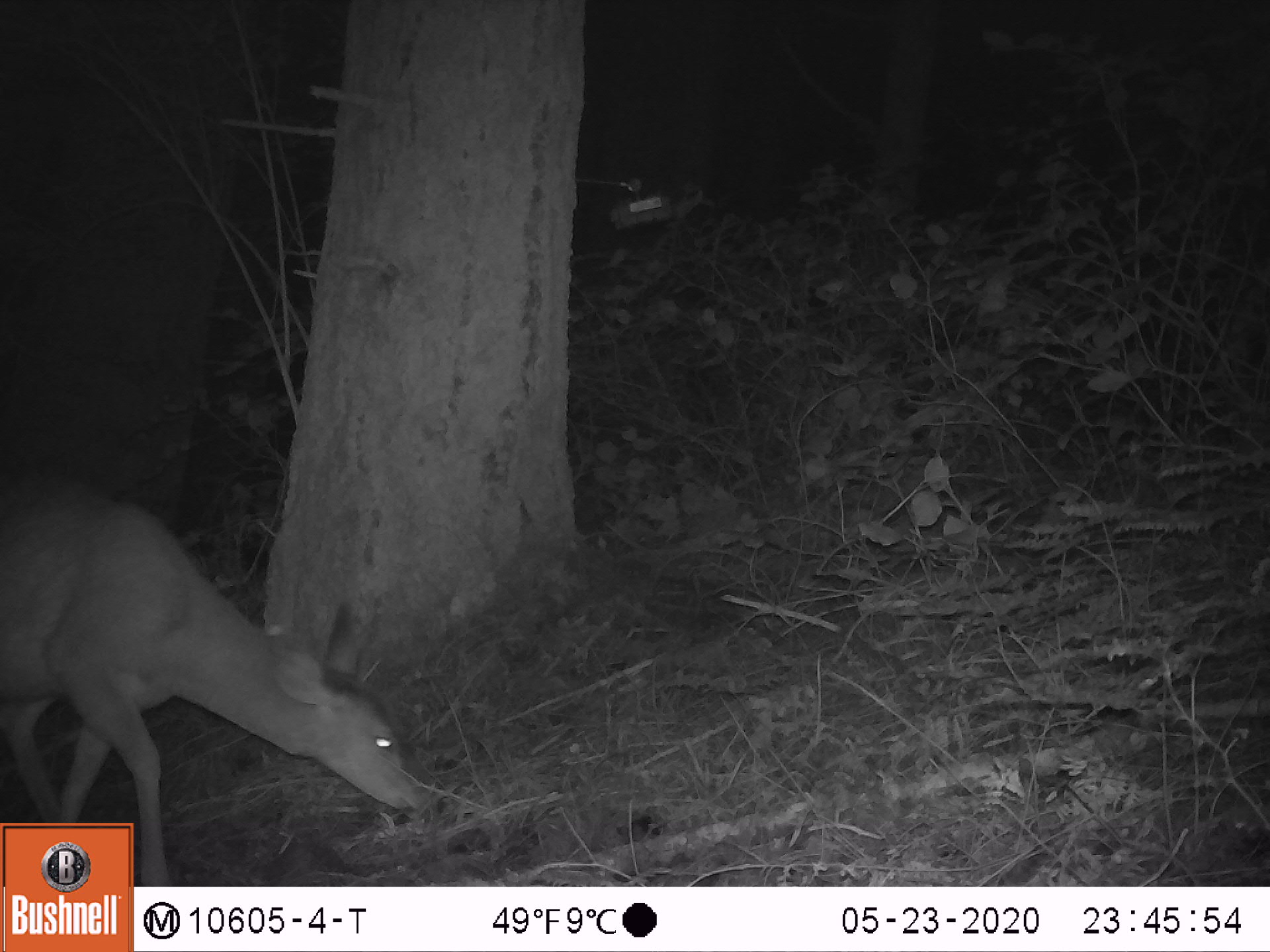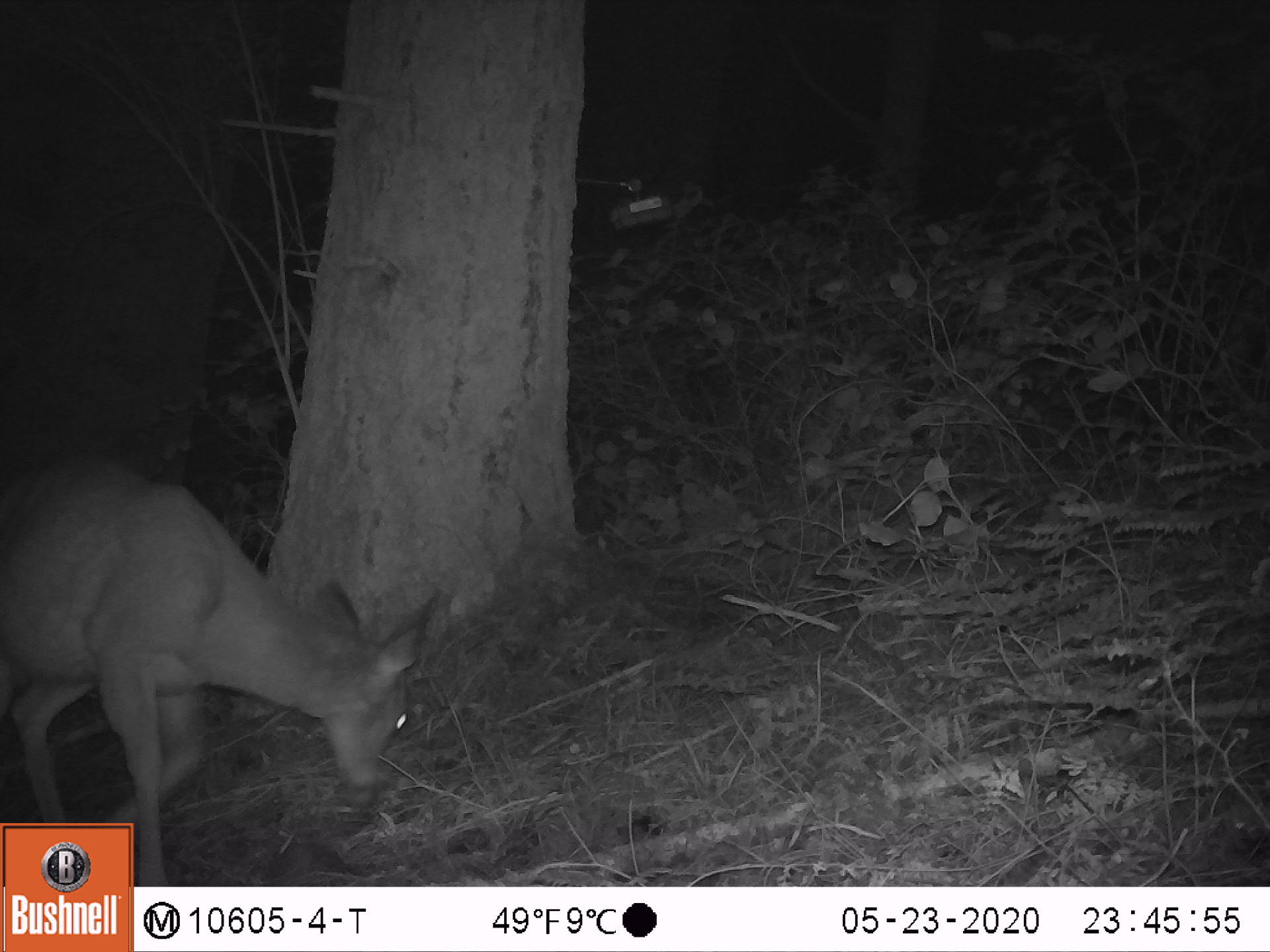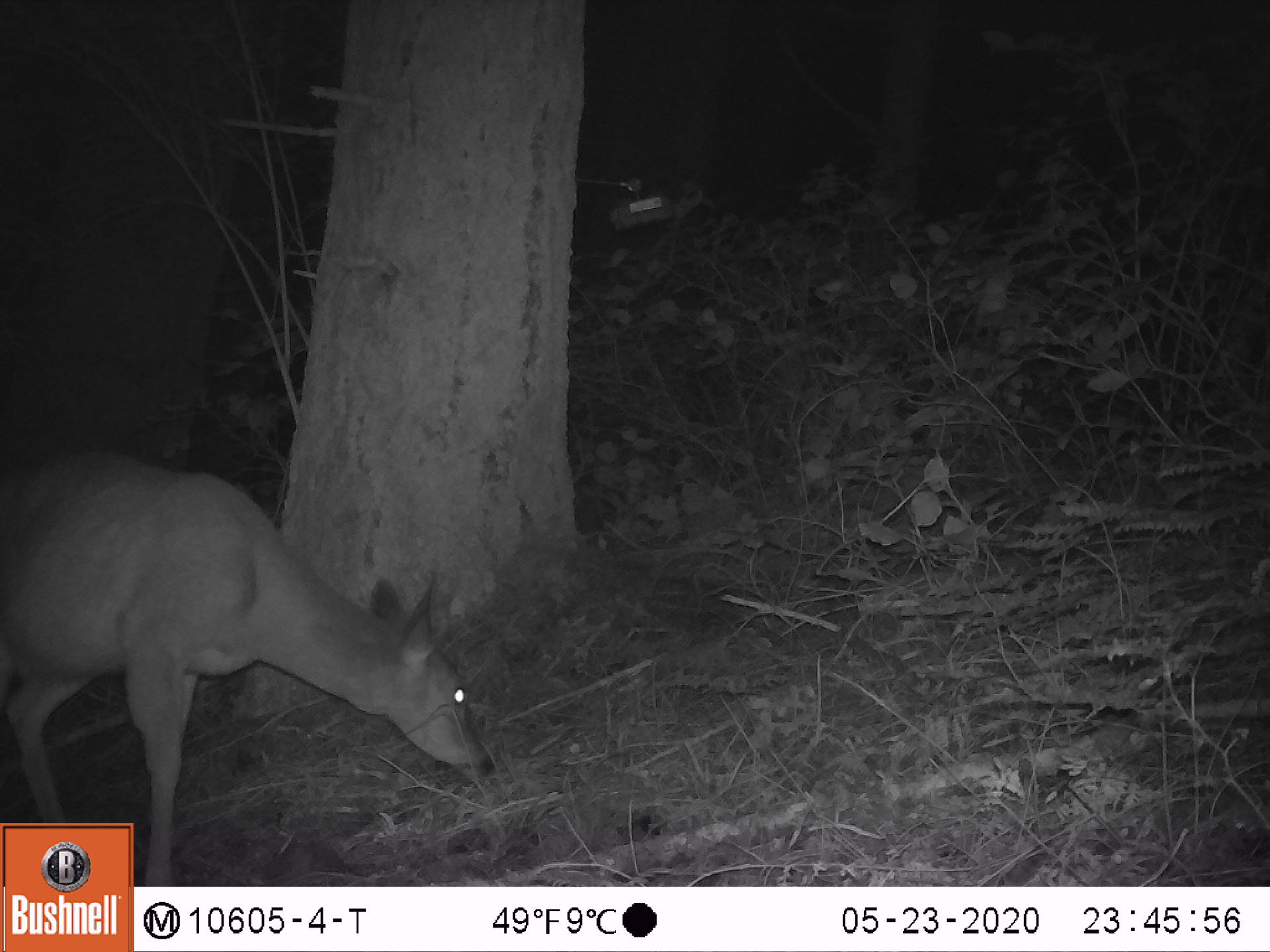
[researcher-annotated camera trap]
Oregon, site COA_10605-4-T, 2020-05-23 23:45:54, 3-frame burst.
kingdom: Animalia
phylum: Chordata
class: Mammalia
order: Artiodactyla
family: Cervidae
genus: Odocoileus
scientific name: Odocoileus hemionus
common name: black-tailed deer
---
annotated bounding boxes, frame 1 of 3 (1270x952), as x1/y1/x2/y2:
black-tailed deer: 0/481/428/816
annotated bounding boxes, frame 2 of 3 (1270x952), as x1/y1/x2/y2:
black-tailed deer: 0/439/441/816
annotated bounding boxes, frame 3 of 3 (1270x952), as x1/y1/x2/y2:
black-tailed deer: 3/433/499/814